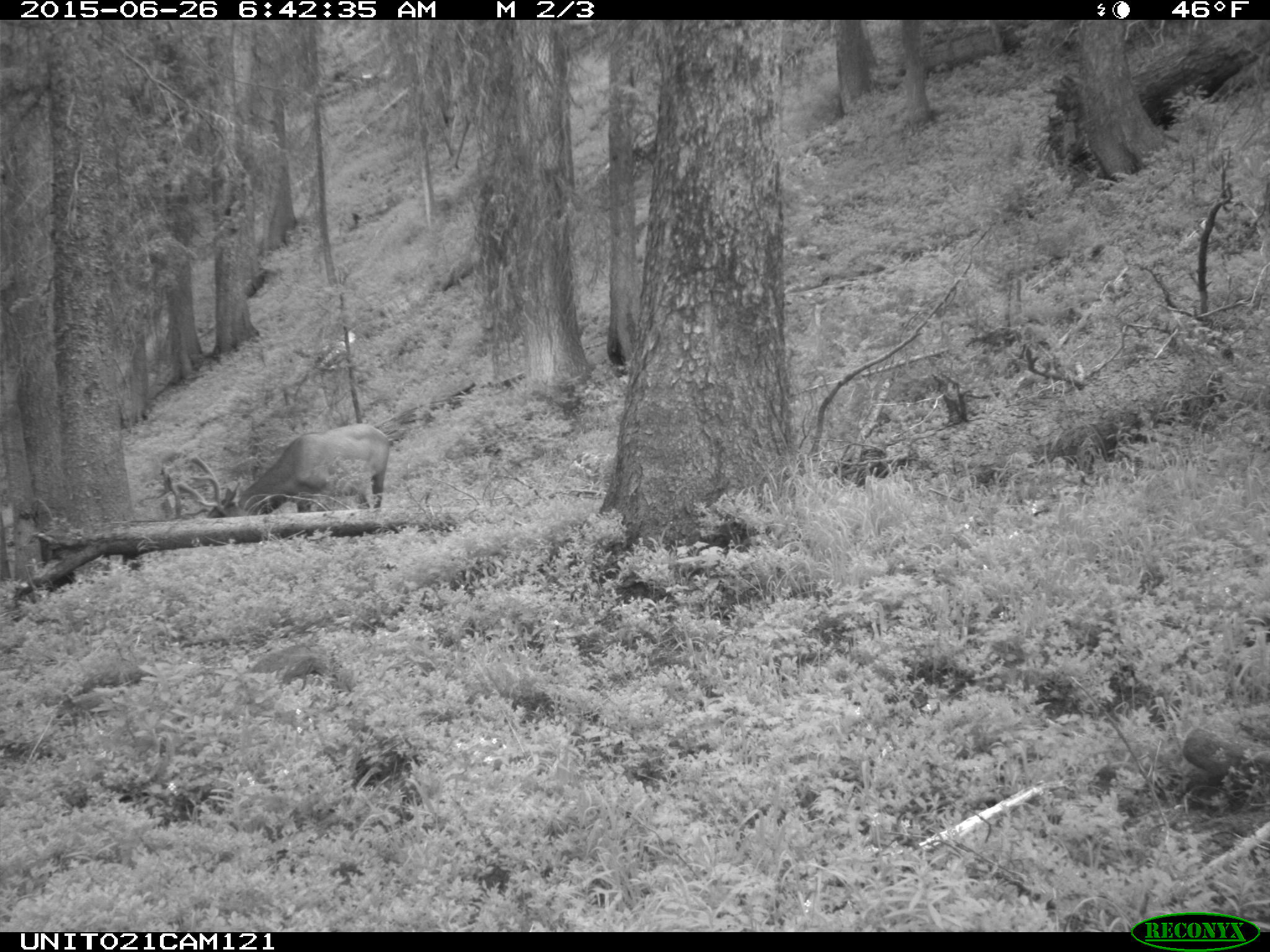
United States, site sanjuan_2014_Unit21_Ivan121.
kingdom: Animalia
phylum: Chordata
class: Mammalia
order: Artiodactyla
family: Cervidae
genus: Cervus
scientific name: Cervus elaphus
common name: red deer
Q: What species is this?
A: Cervus elaphus (red deer).